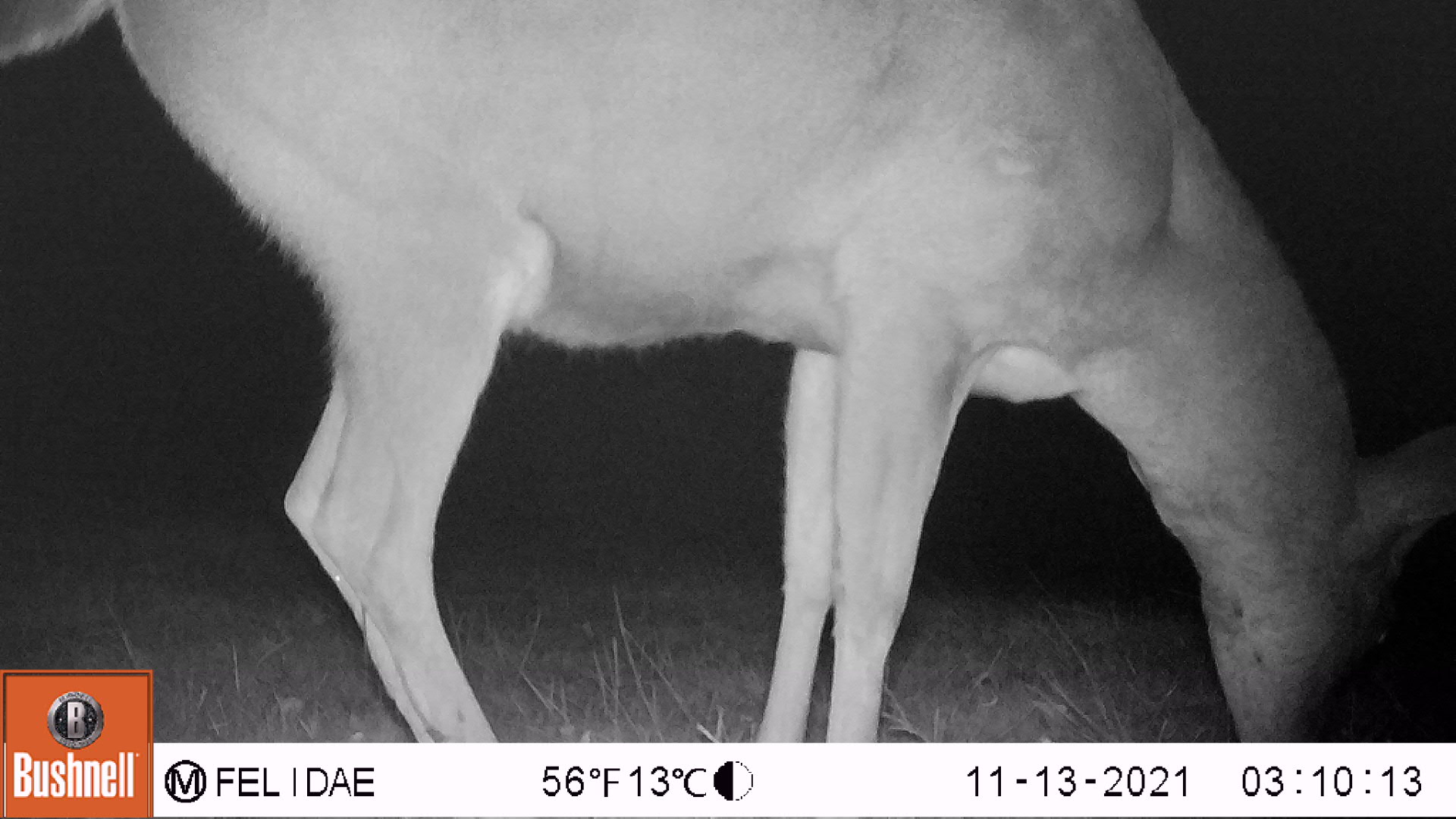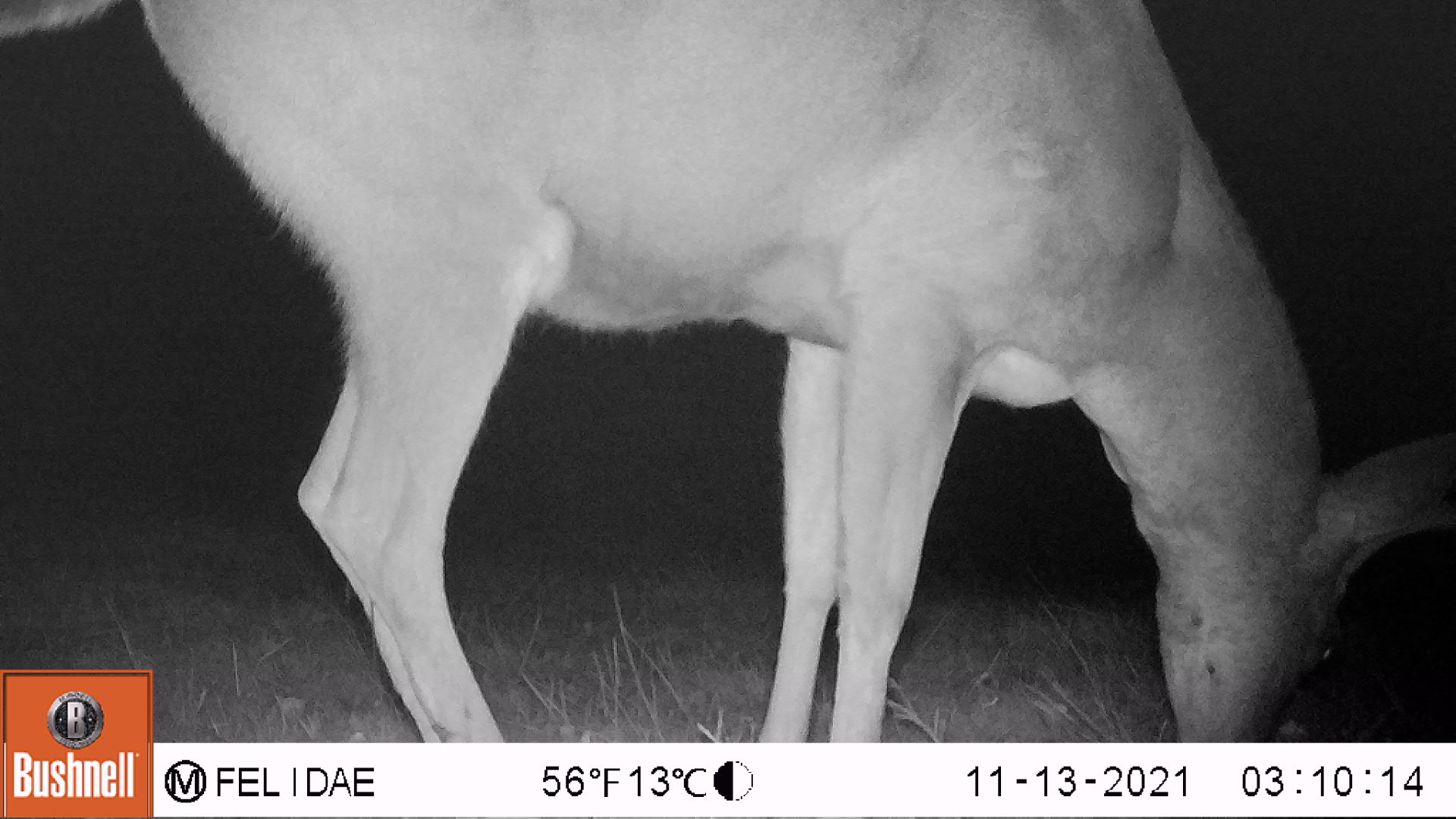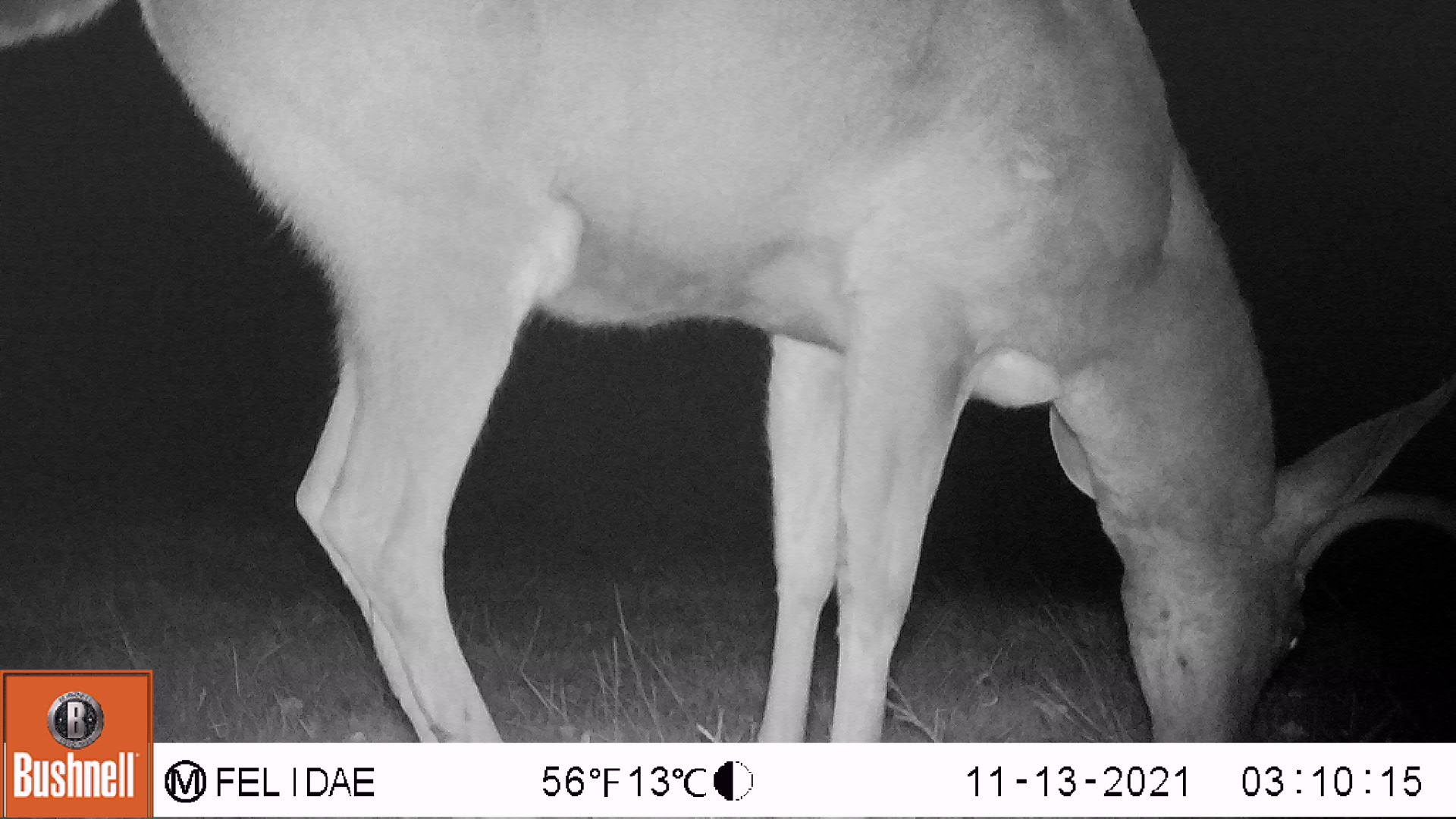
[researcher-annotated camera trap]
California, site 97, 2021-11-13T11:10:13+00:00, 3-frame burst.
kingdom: Animalia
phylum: Chordata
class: Mammalia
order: Artiodactyla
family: Cervidae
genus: Odocoileus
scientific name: Odocoileus hemionus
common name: mule deer